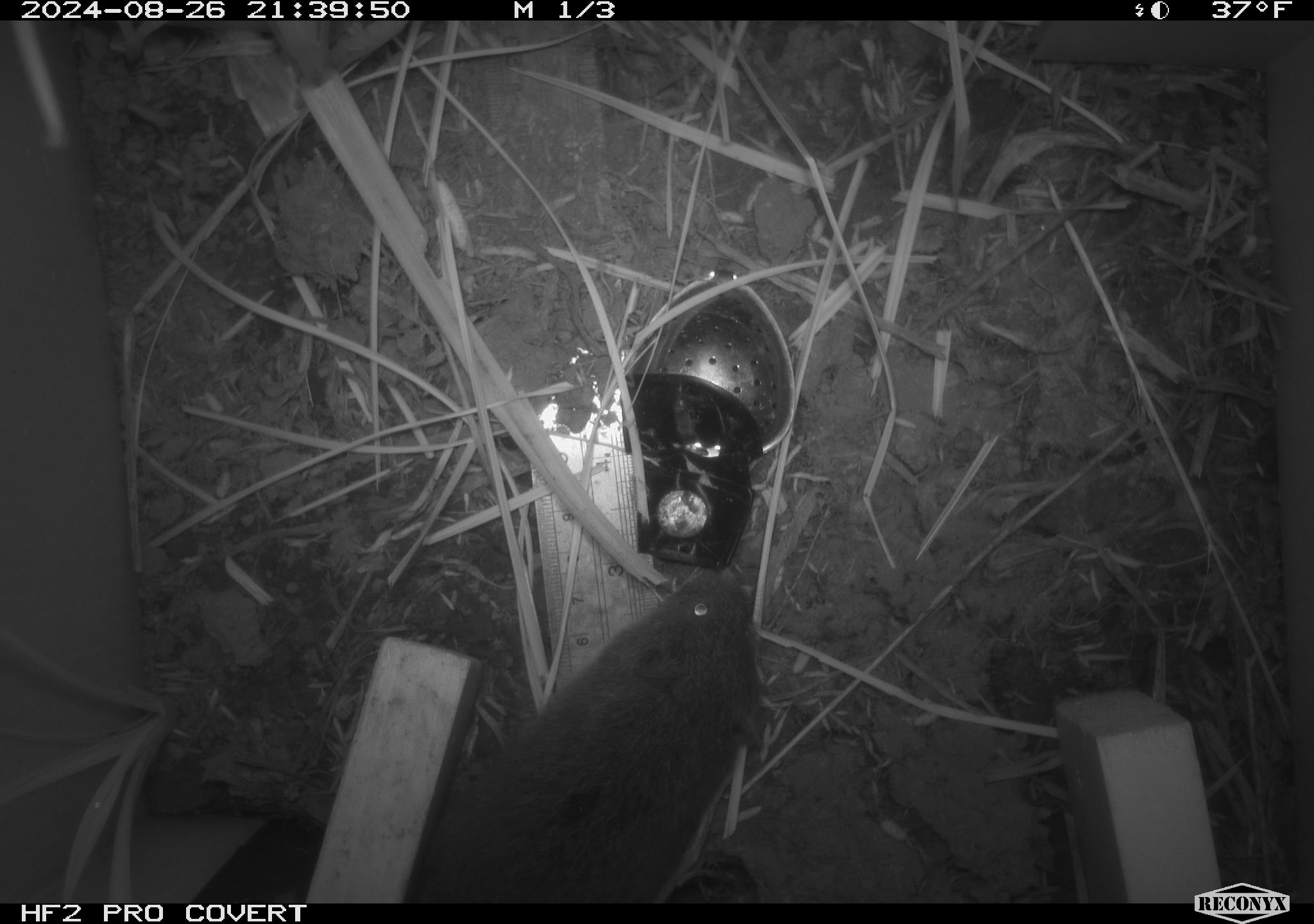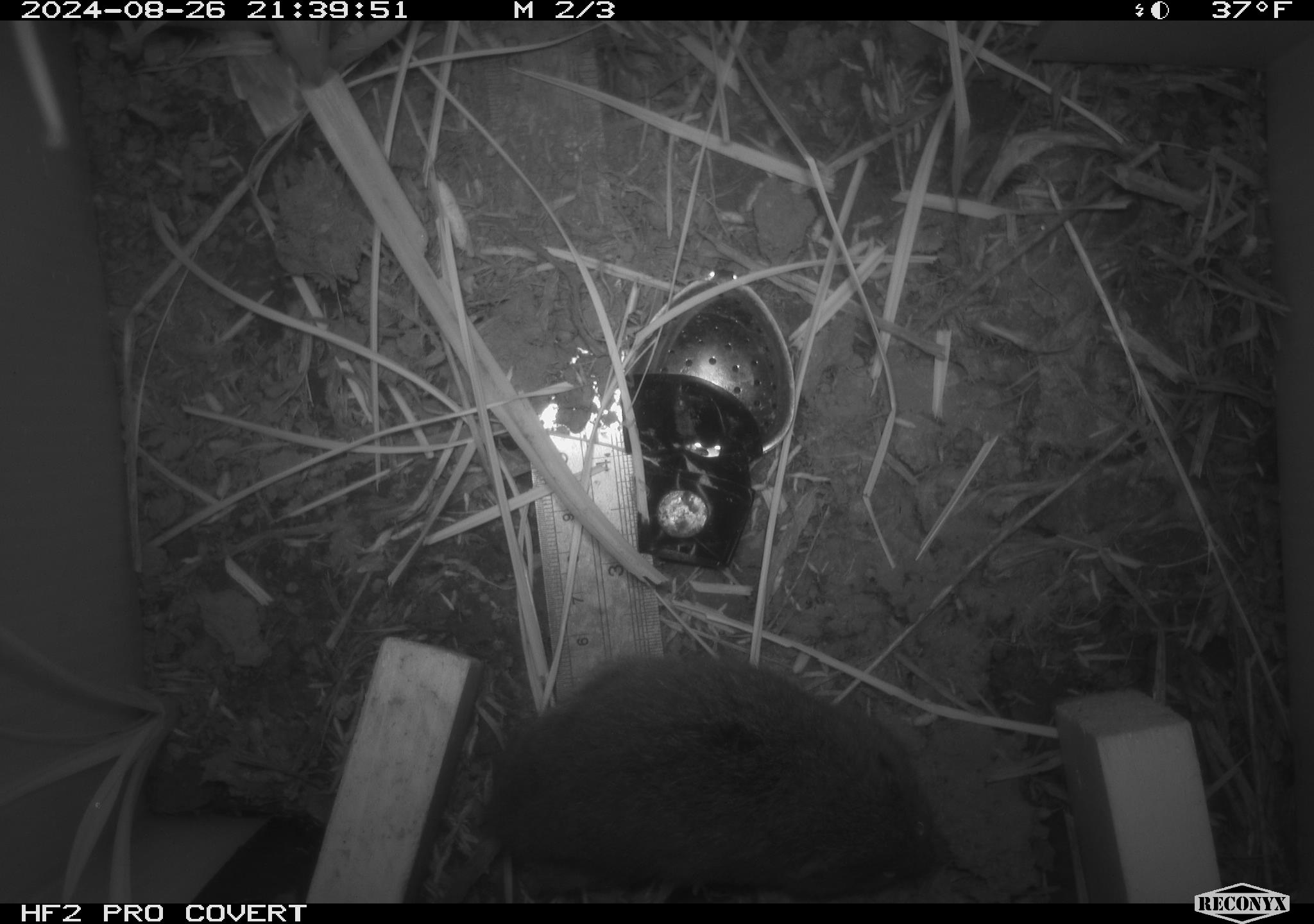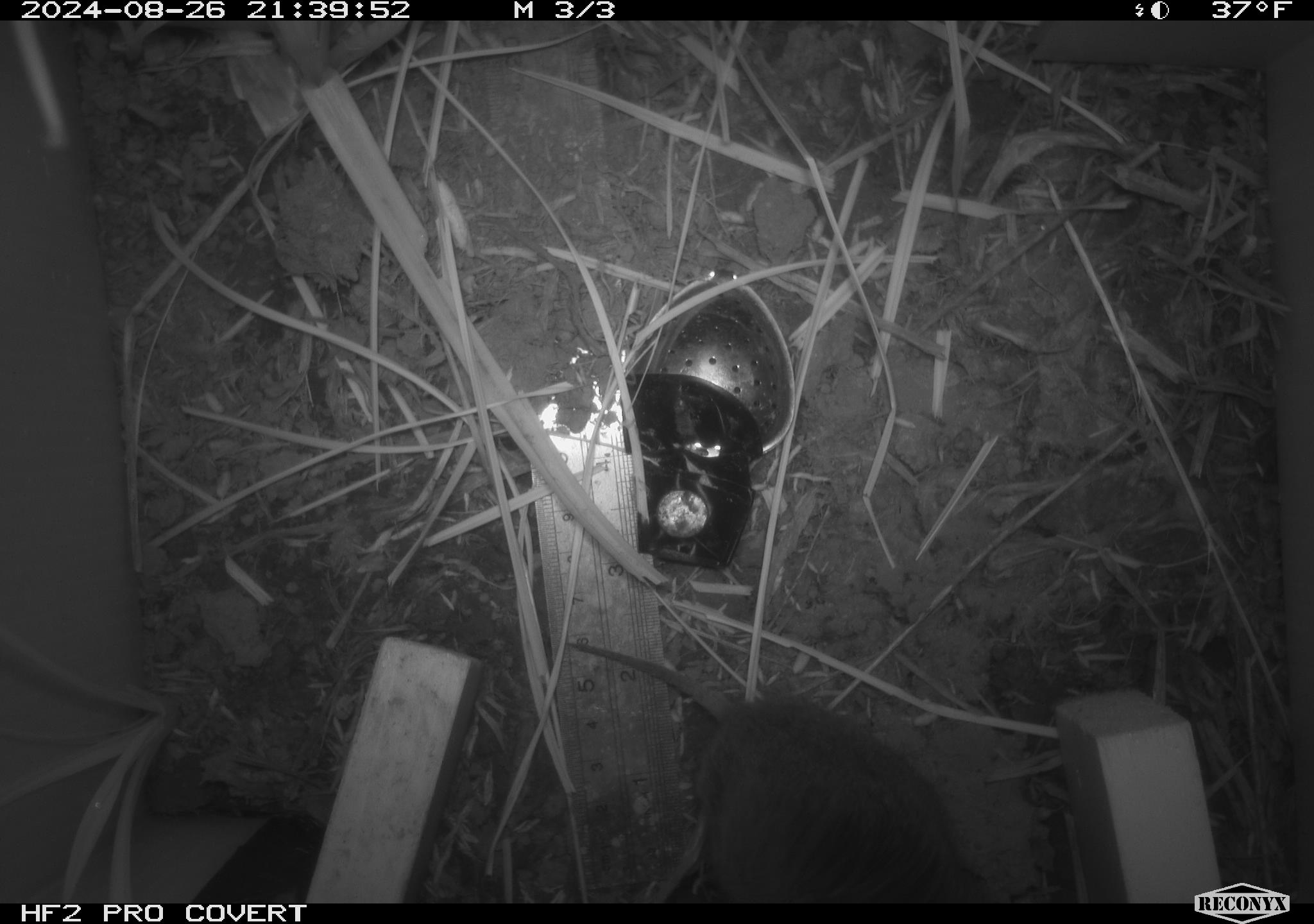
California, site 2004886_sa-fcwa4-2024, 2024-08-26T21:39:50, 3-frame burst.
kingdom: Animalia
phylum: Chordata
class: Mammalia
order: Rodentia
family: Cricetidae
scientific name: Arvicolinae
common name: voles, lemmings, and muskrats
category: arvicolinae subfamily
Arvicolinae subfamily (voles, lemmings, and muskrats) (Arvicolinae).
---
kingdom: Animalia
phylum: Chordata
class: Mammalia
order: Rodentia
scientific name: Rodentia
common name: rodent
Rodent (Rodentia).